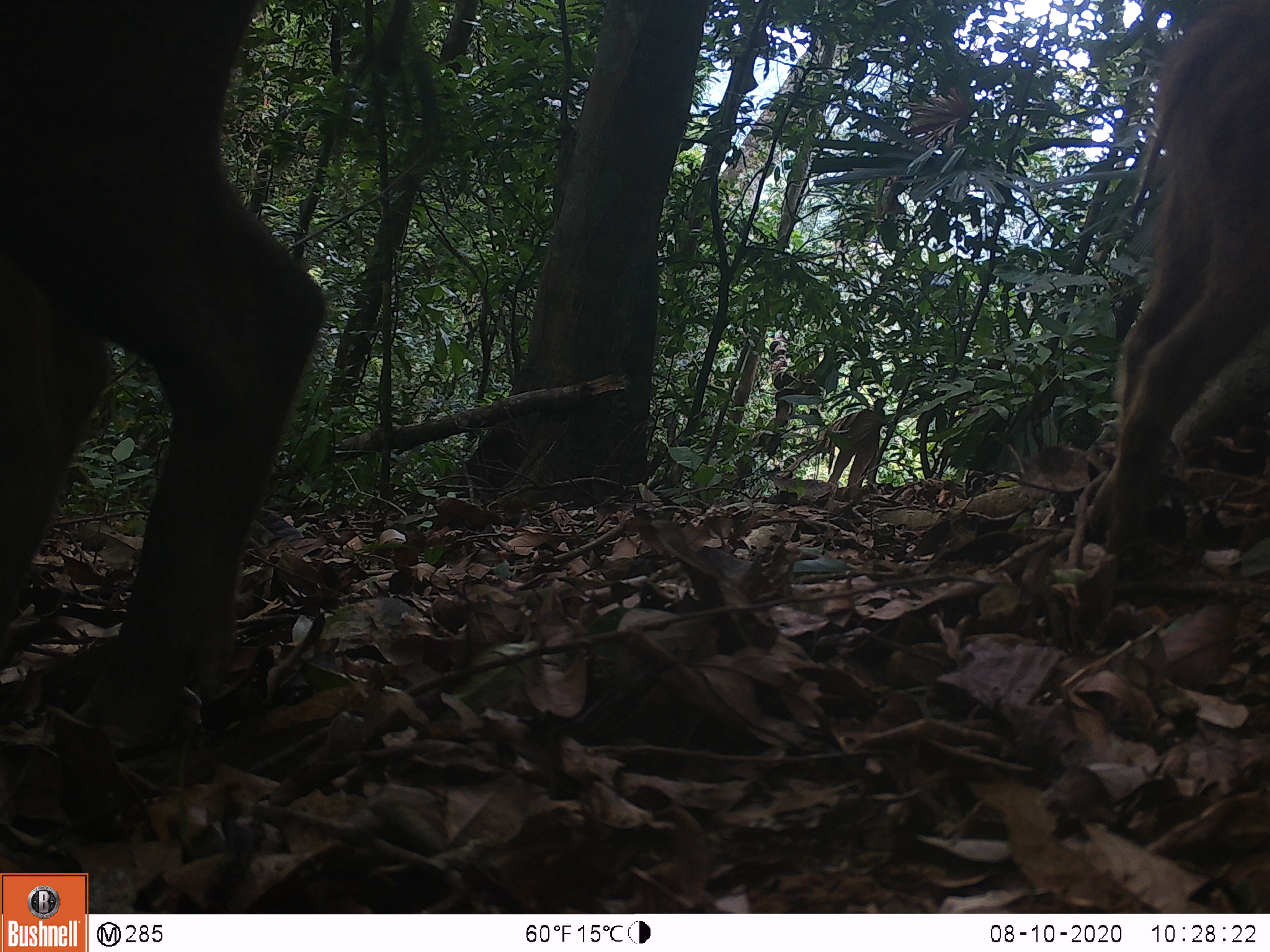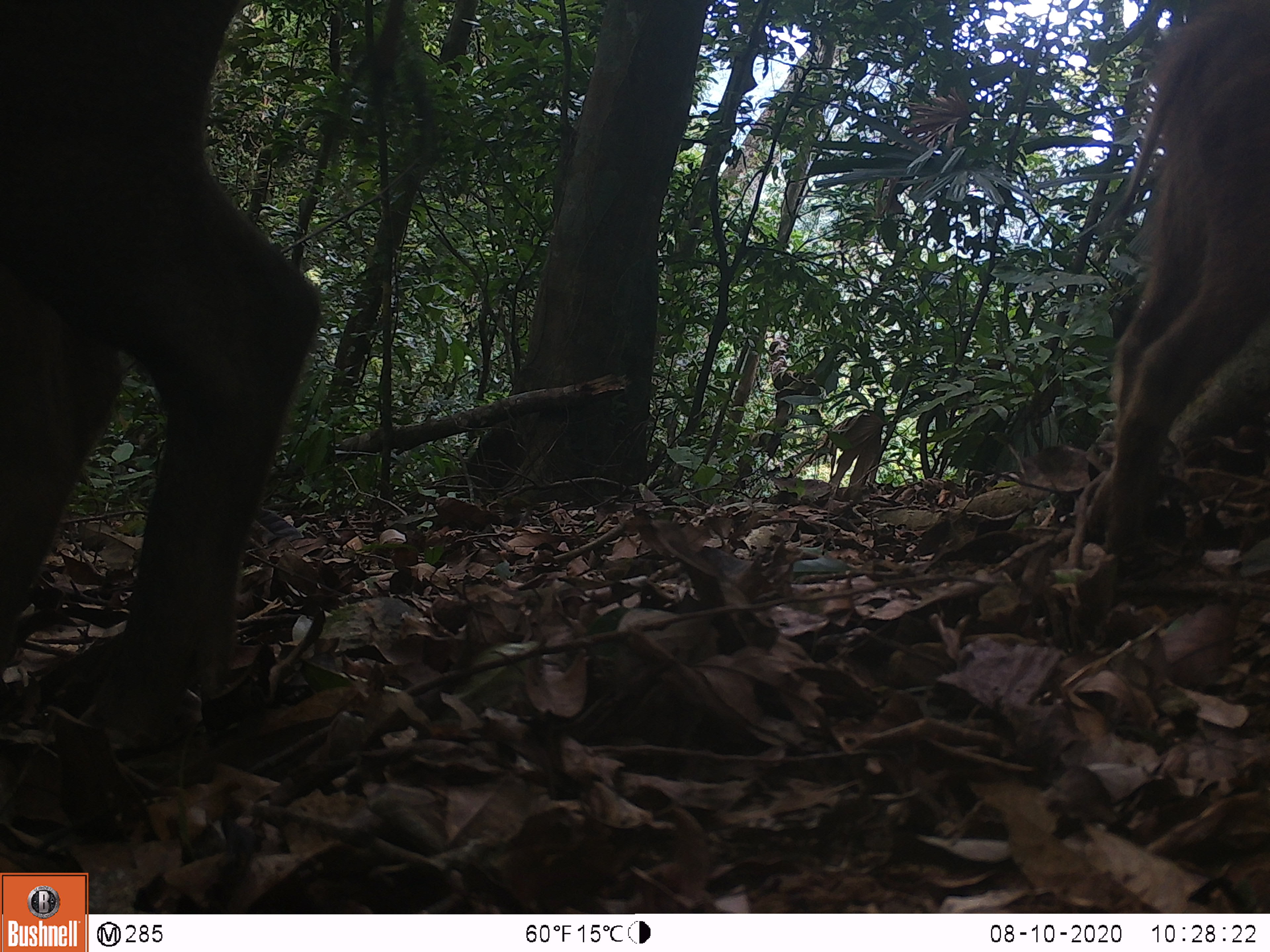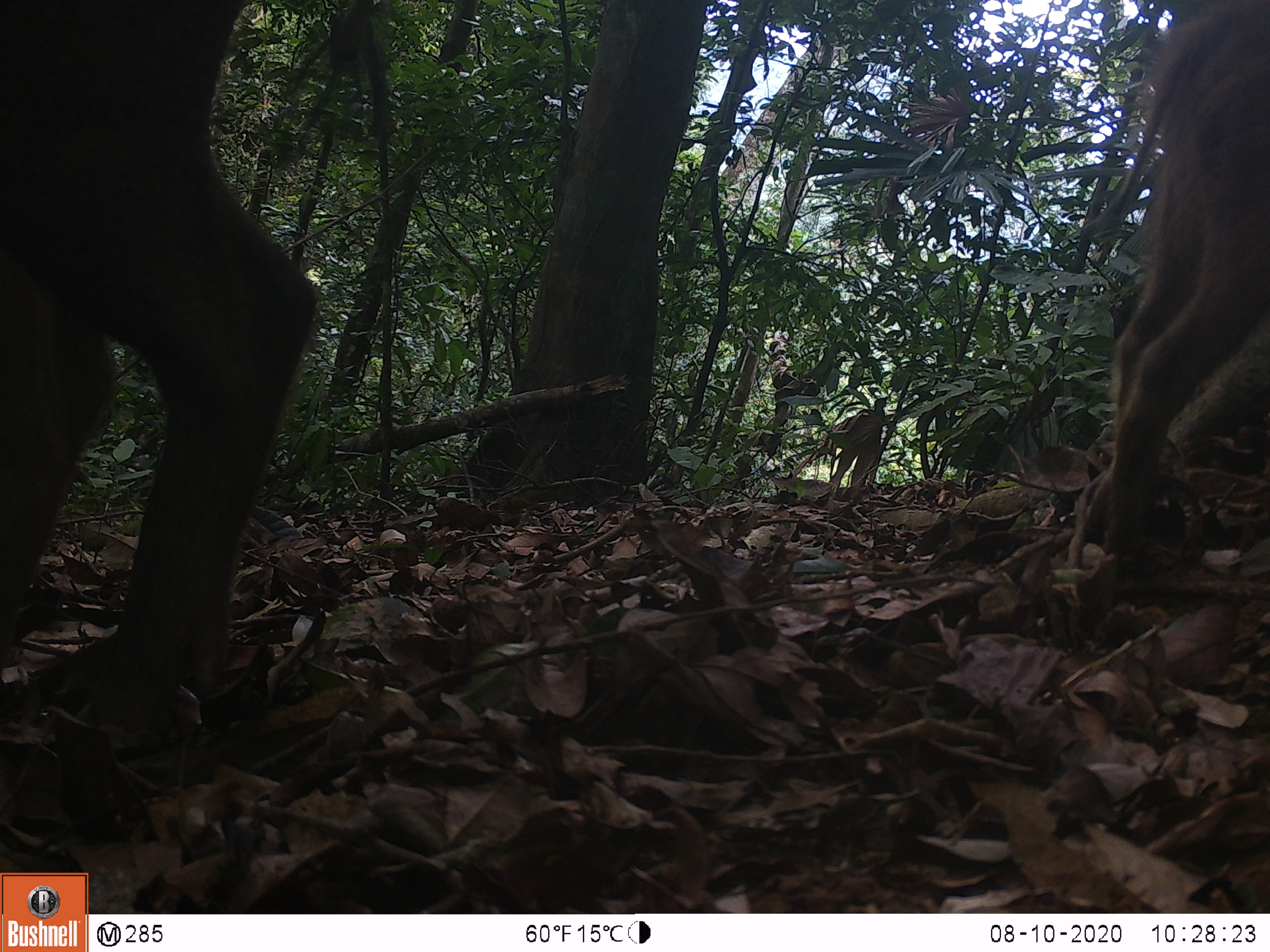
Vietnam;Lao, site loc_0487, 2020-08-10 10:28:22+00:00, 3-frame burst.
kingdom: Animalia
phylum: Chordata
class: Mammalia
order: Artiodactyla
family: Suidae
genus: Sus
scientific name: Sus scrofa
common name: eurasian wild pig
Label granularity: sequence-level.